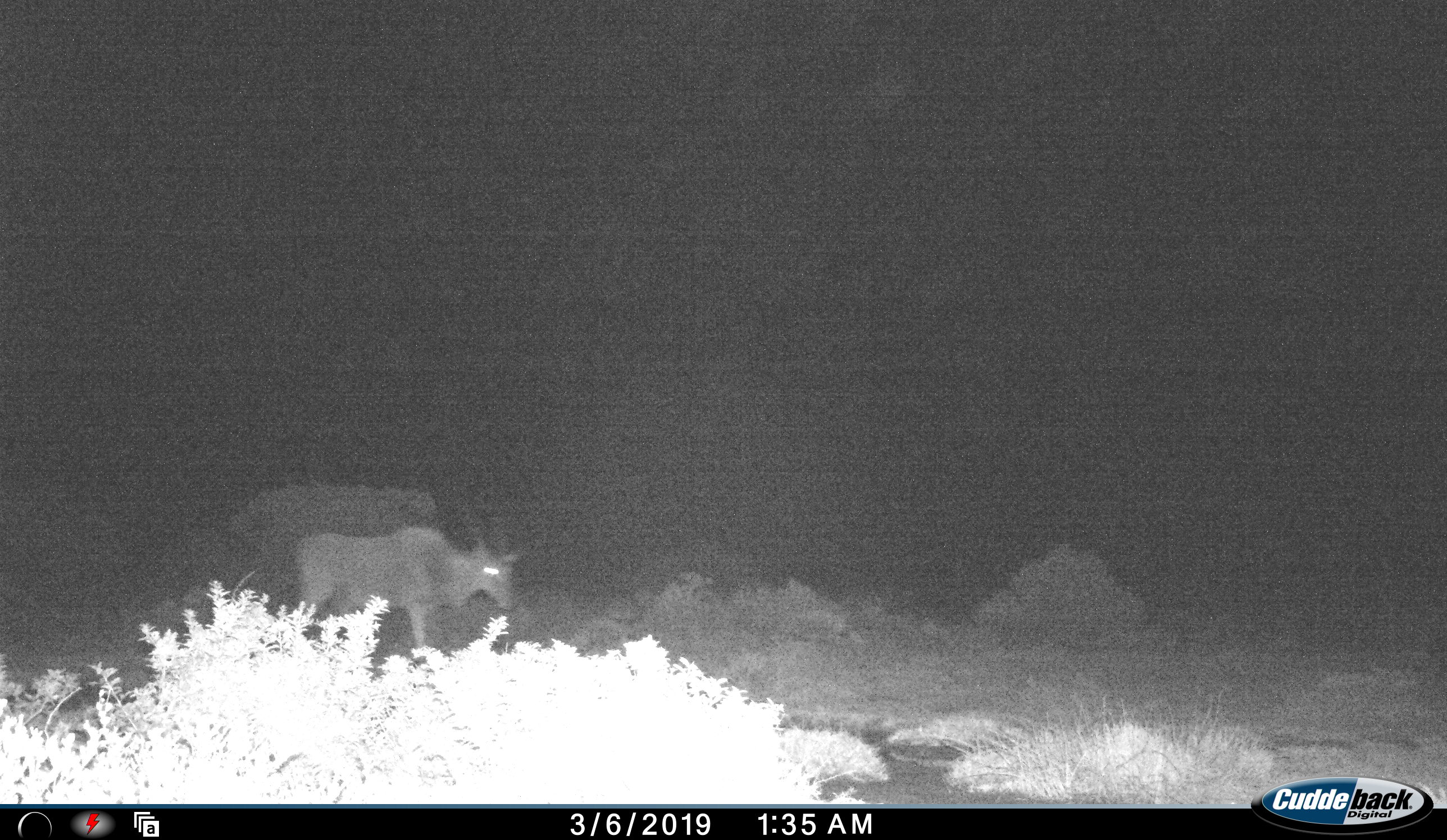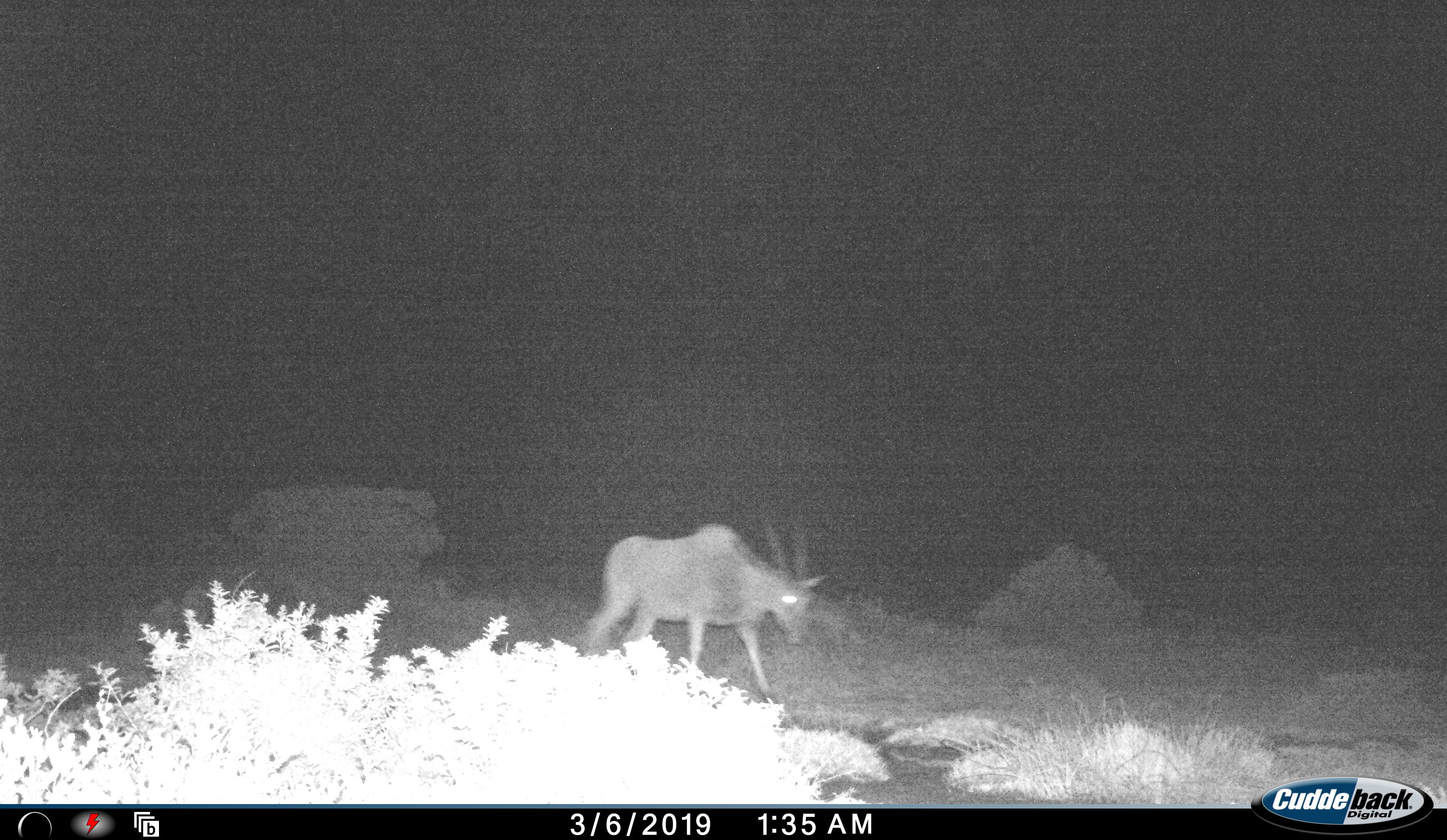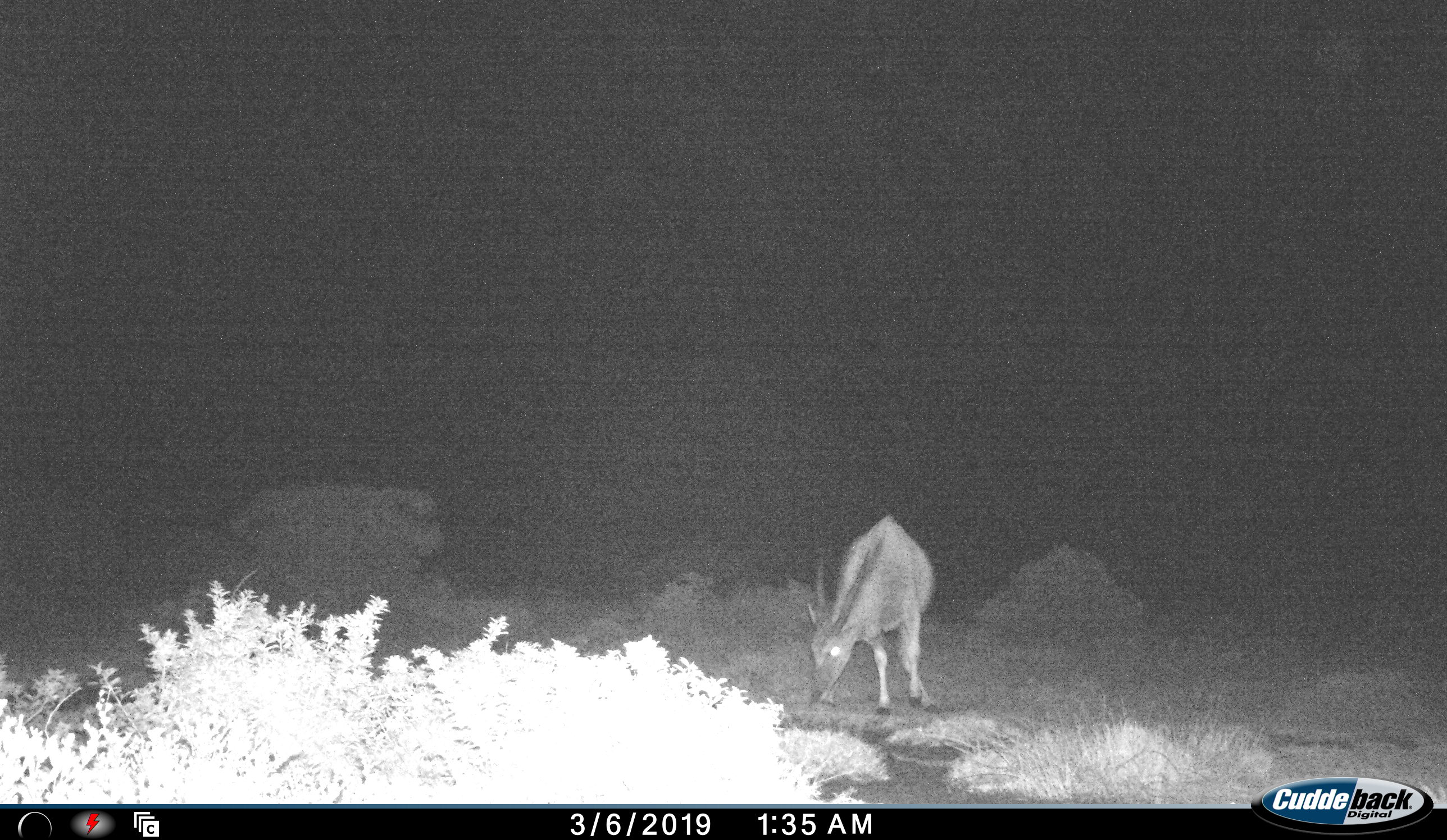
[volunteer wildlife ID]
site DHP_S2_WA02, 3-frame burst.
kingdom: Animalia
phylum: Chordata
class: Mammalia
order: Artiodactyla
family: Bovidae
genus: Tragelaphus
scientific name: Tragelaphus oryx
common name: eland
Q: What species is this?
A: Eland (Tragelaphus oryx).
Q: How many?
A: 1.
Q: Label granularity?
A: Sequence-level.